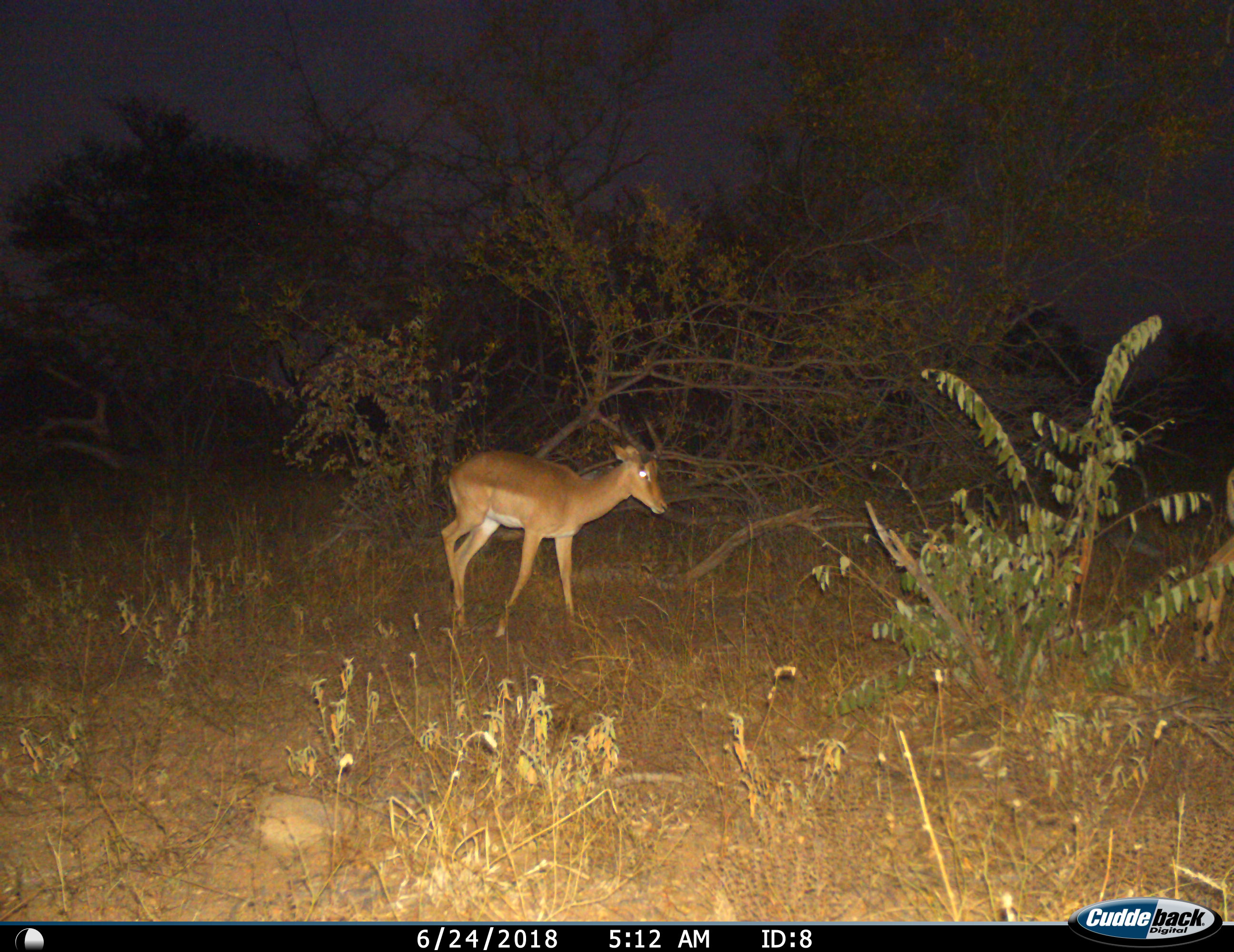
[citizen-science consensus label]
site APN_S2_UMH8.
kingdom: Animalia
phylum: Chordata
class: Mammalia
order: Artiodactyla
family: Bovidae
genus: Aepyceros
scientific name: Aepyceros melampus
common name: impala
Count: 1.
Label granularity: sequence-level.